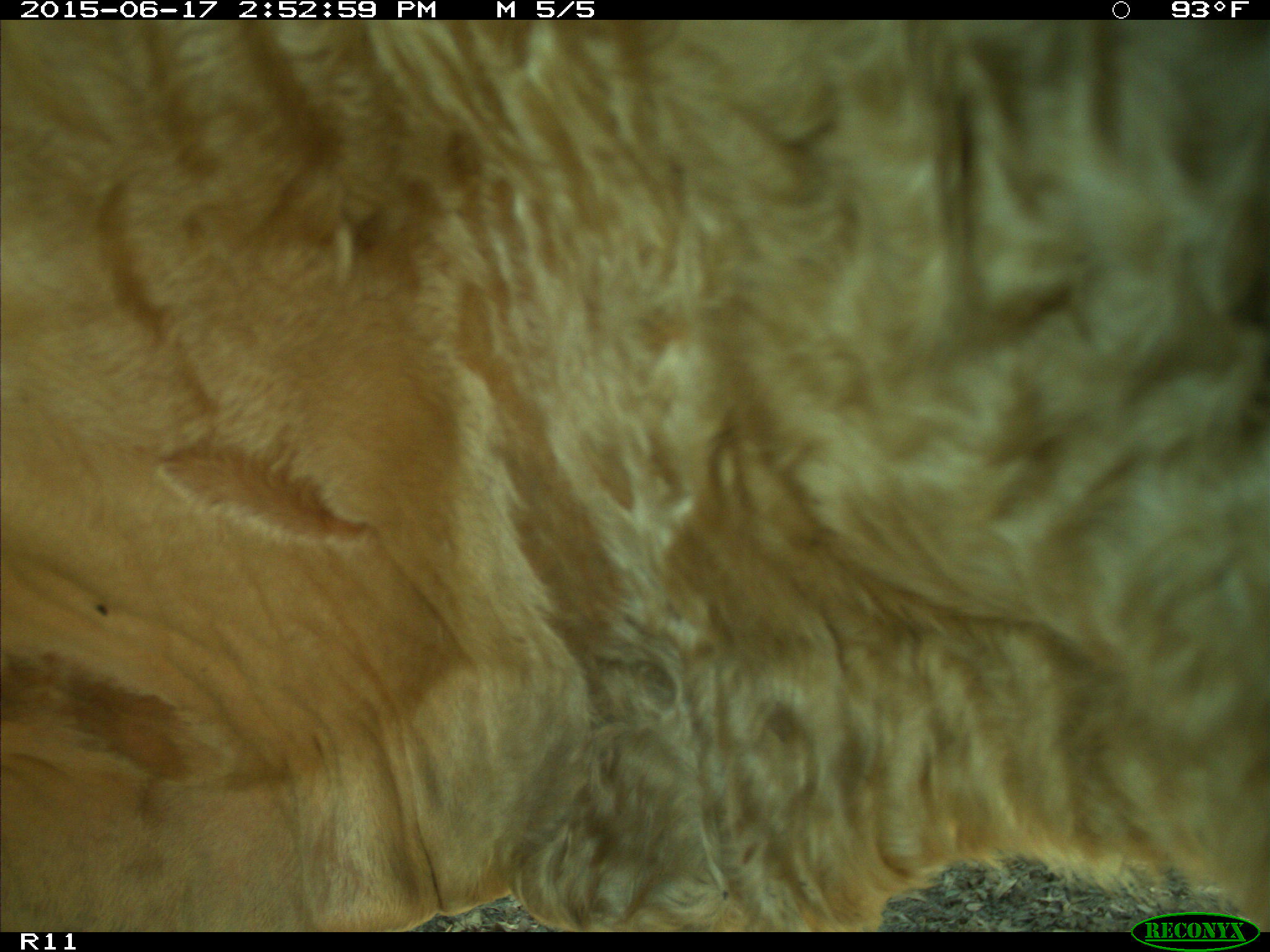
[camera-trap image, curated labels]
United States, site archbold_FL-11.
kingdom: Animalia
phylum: Chordata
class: Mammalia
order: Artiodactyla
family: Bovidae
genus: Bos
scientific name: Bos taurus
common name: domestic cow